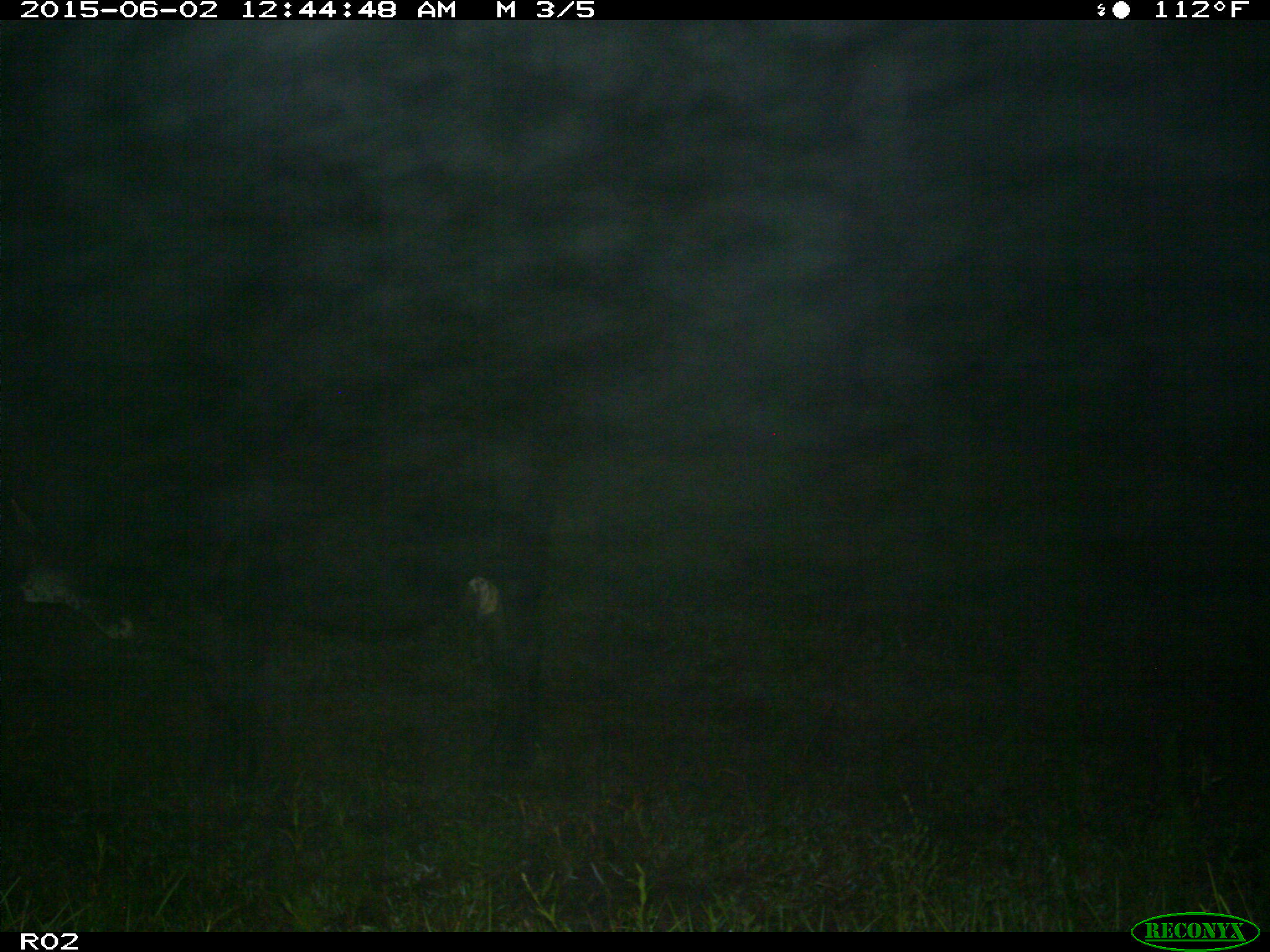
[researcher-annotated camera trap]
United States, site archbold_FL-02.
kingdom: Animalia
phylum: Chordata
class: Mammalia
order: Artiodactyla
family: Bovidae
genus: Bos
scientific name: Bos taurus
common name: domestic cow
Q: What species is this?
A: Bos taurus (domestic cow).